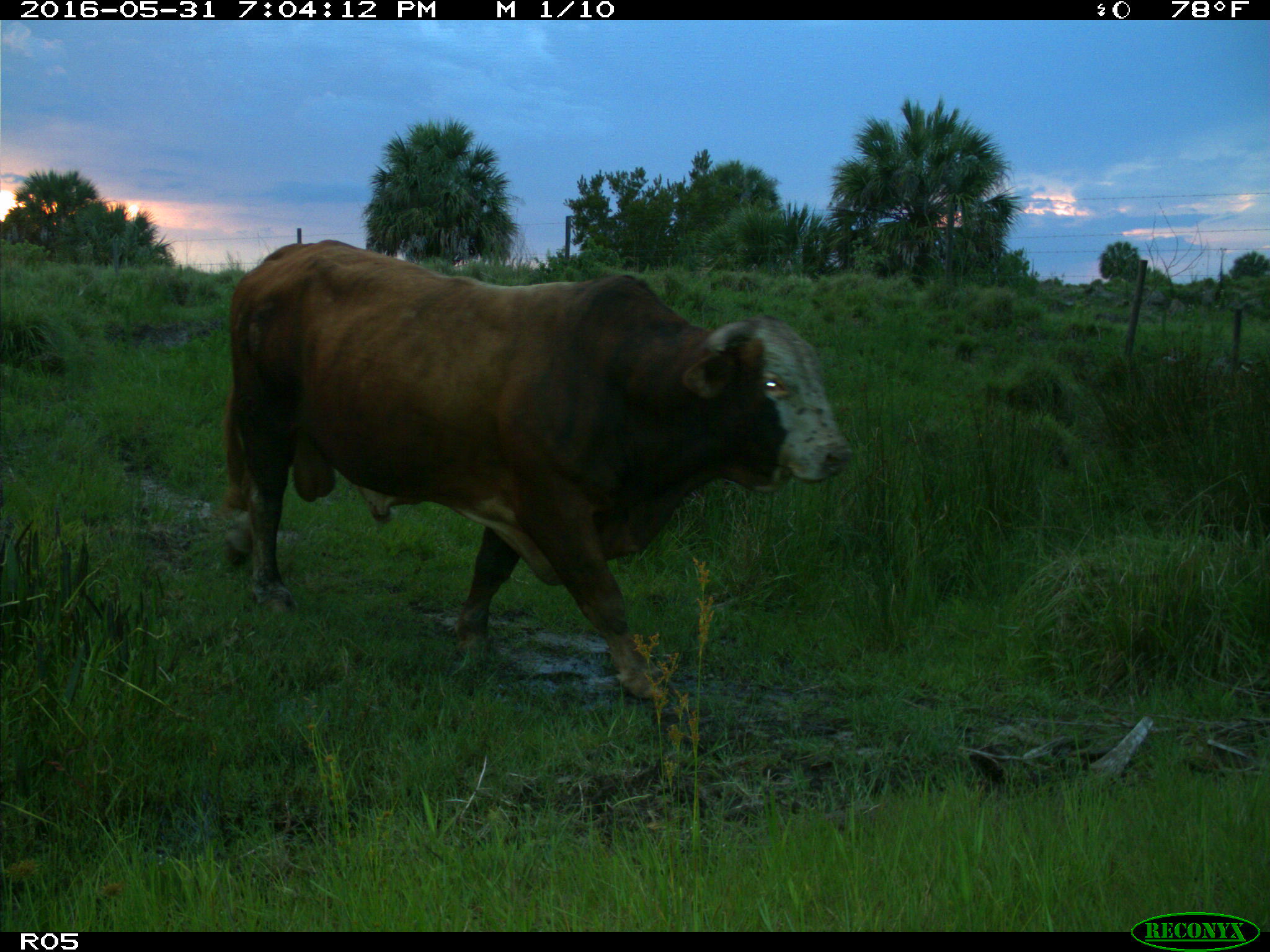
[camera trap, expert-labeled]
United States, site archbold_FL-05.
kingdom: Animalia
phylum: Chordata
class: Mammalia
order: Artiodactyla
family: Bovidae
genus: Bos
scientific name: Bos taurus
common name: domestic cow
Bos taurus (domestic cow).